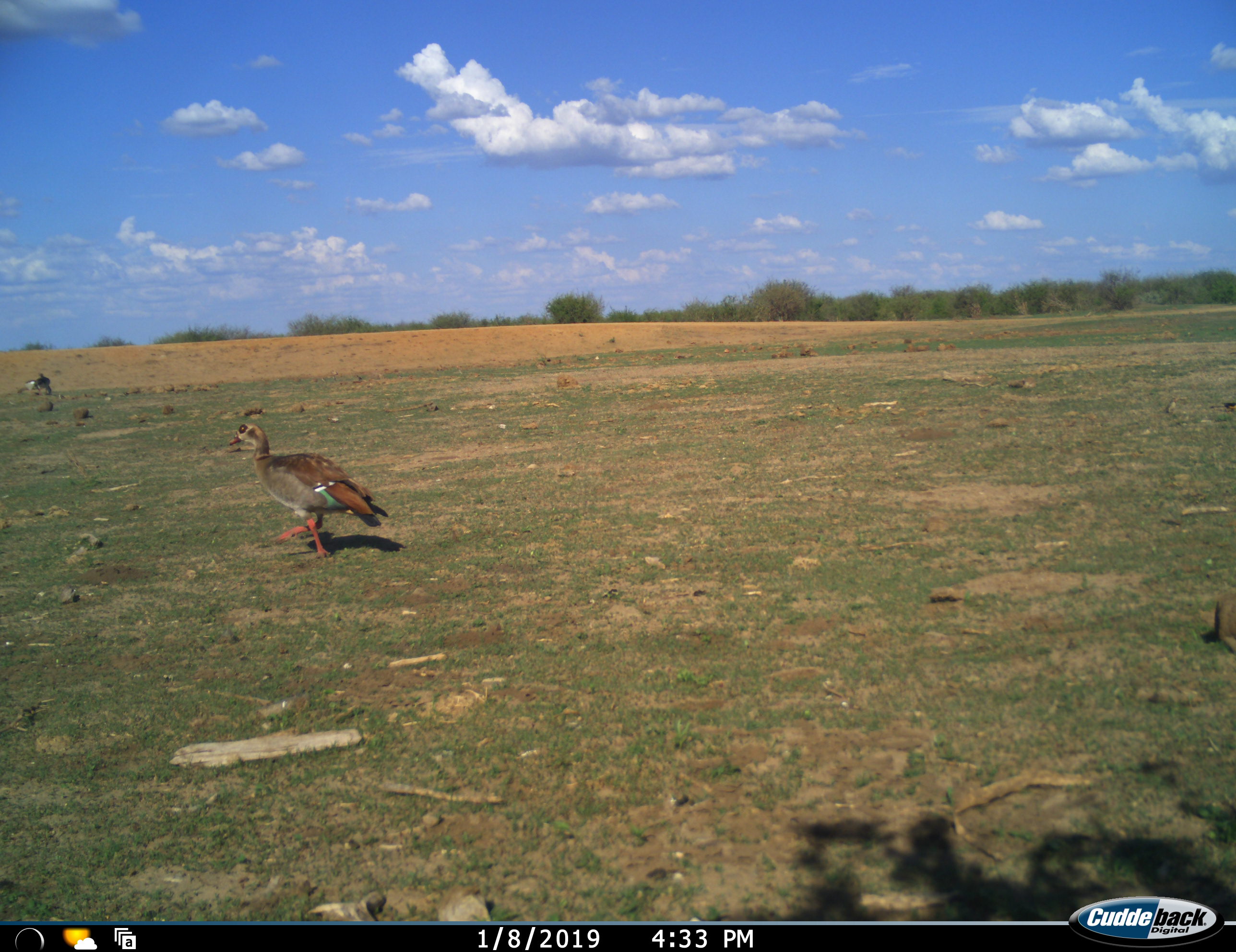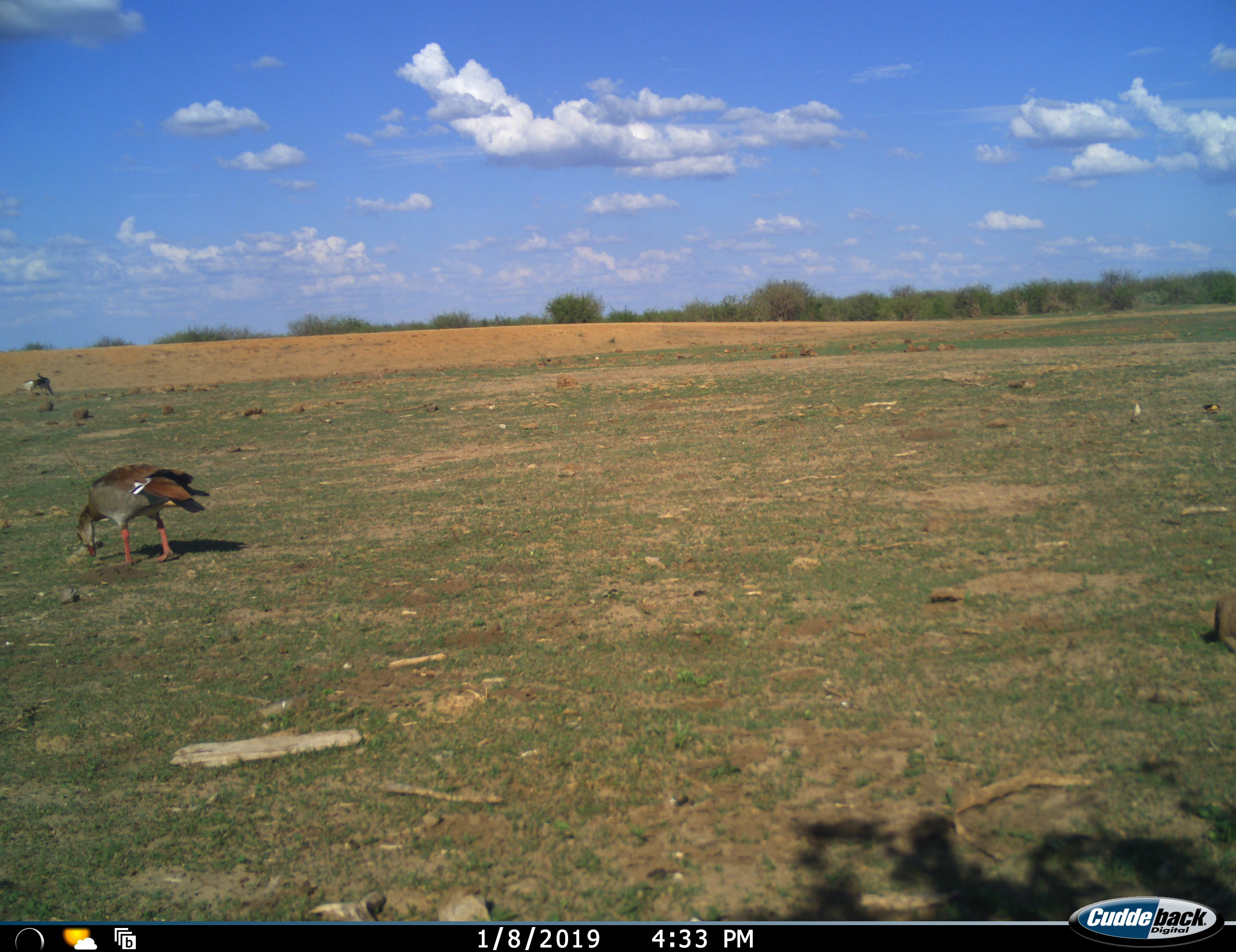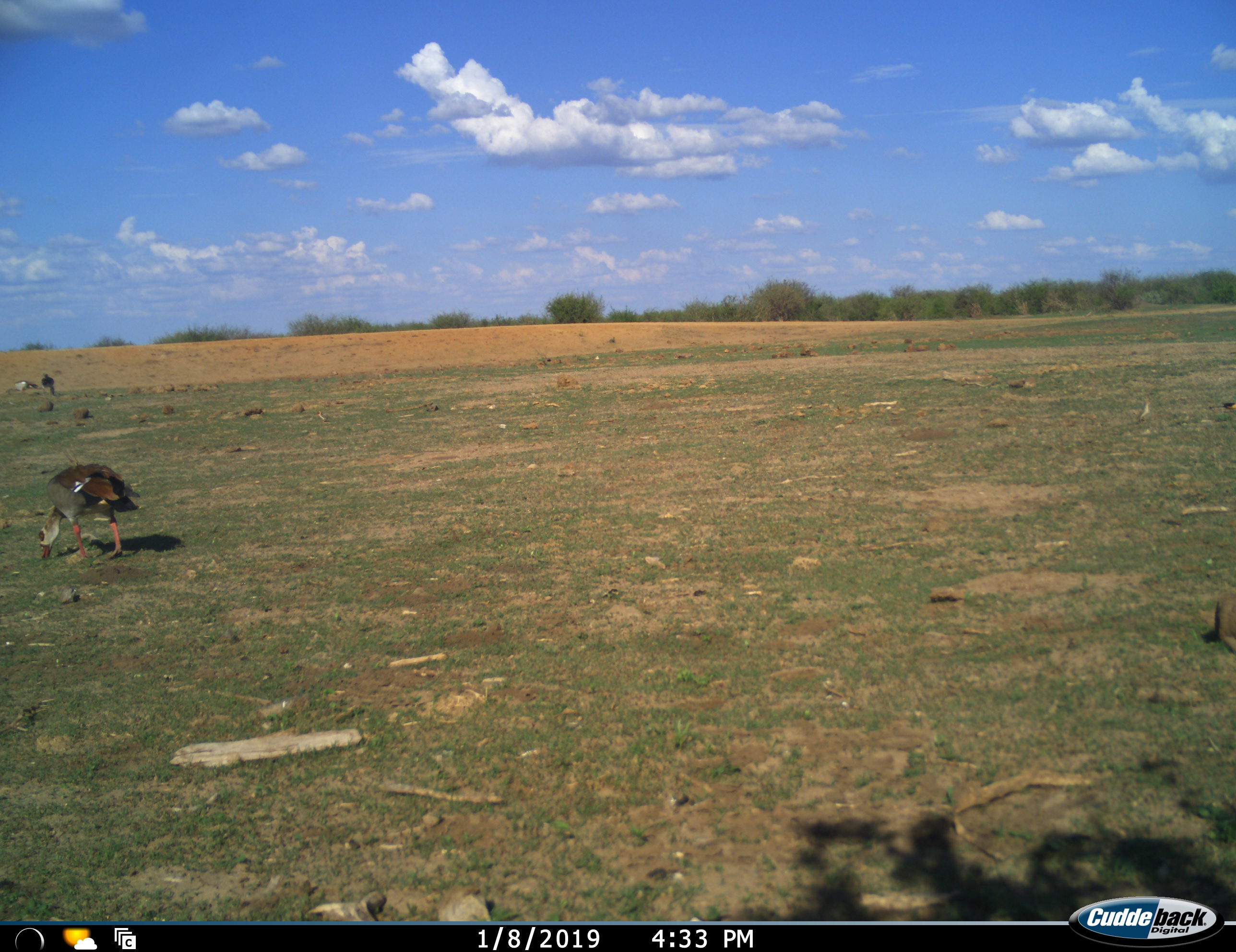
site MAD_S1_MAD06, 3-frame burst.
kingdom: Animalia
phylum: Chordata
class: Aves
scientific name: Aves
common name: bird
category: birdother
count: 1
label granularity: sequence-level